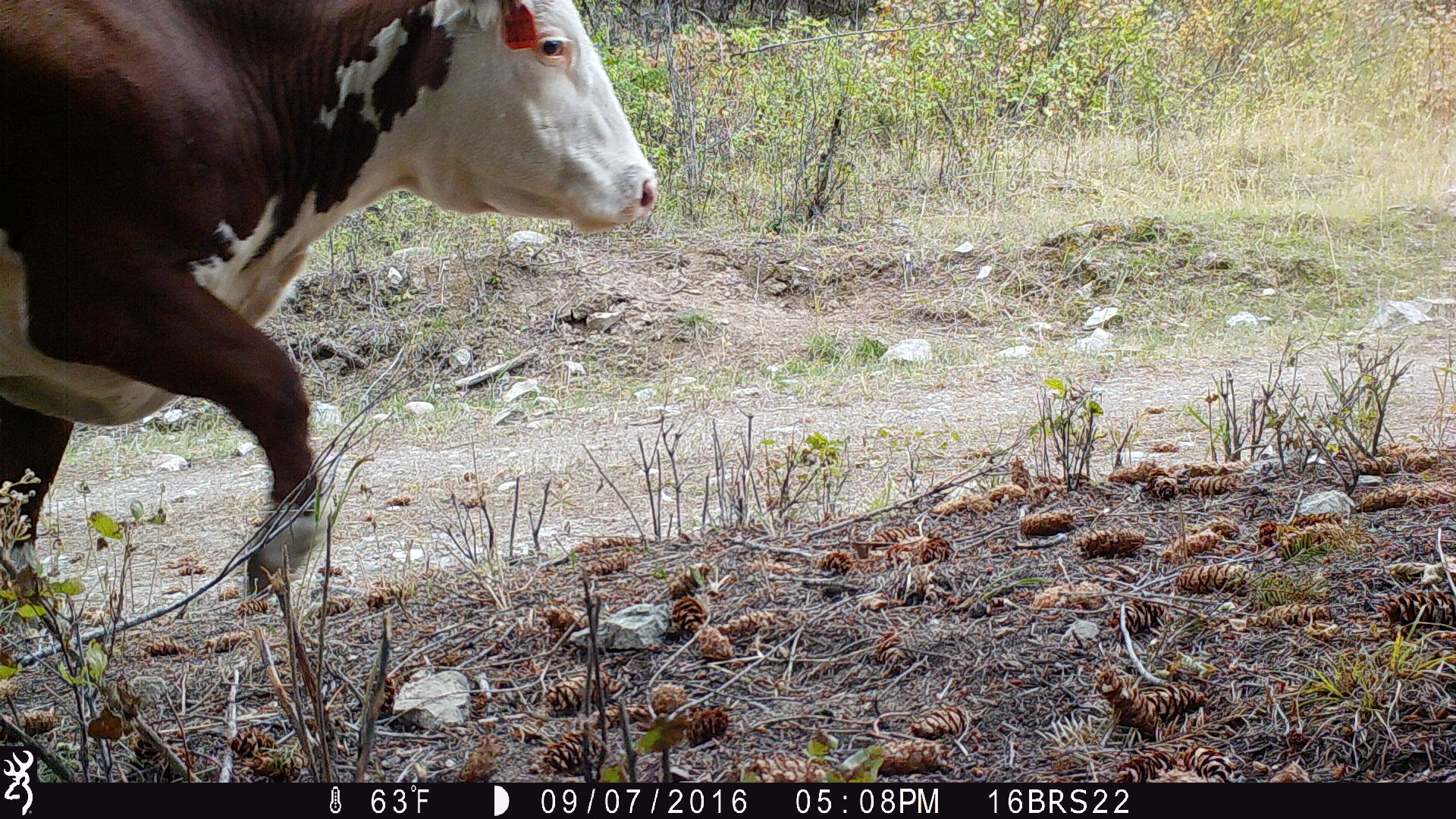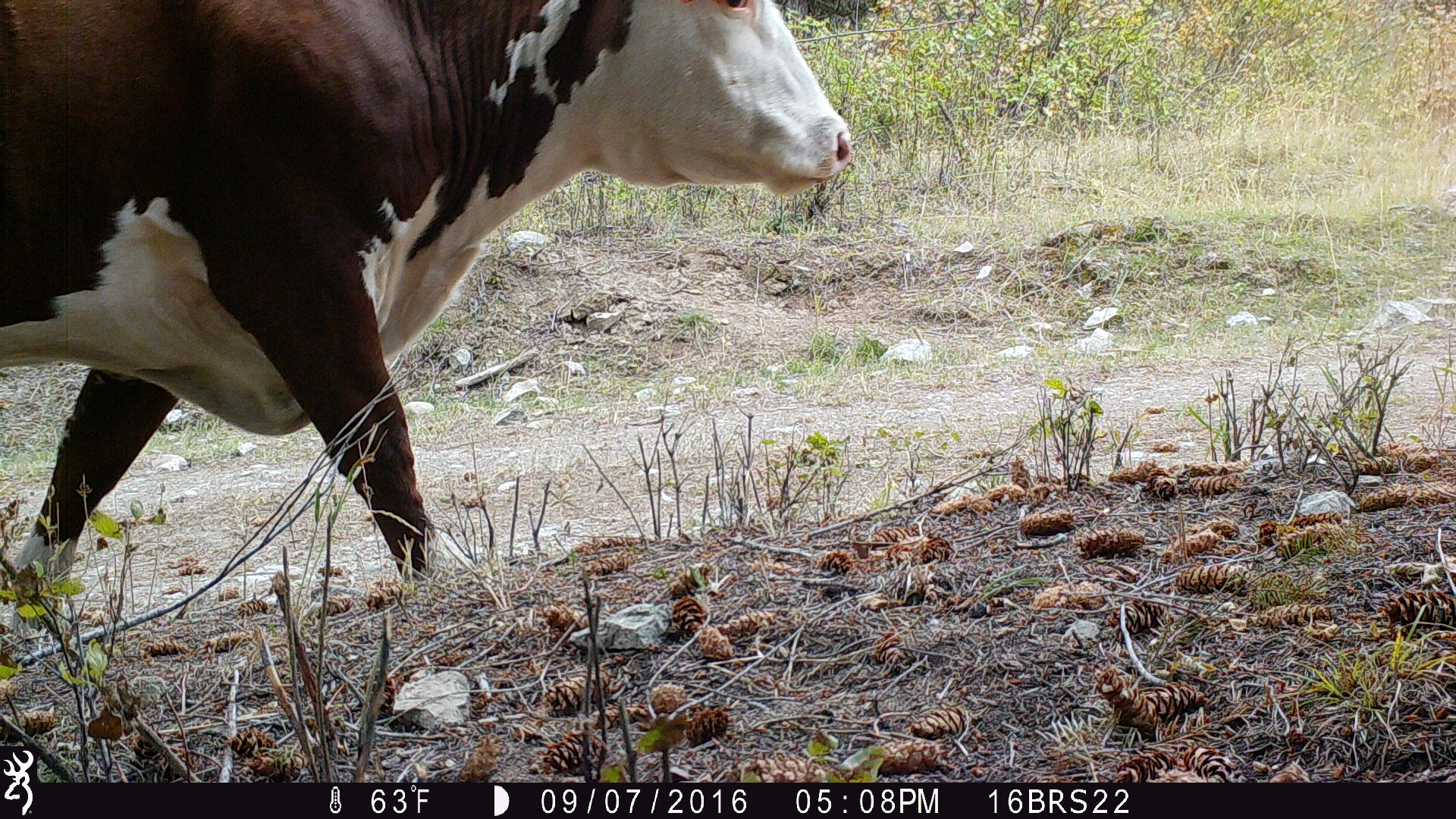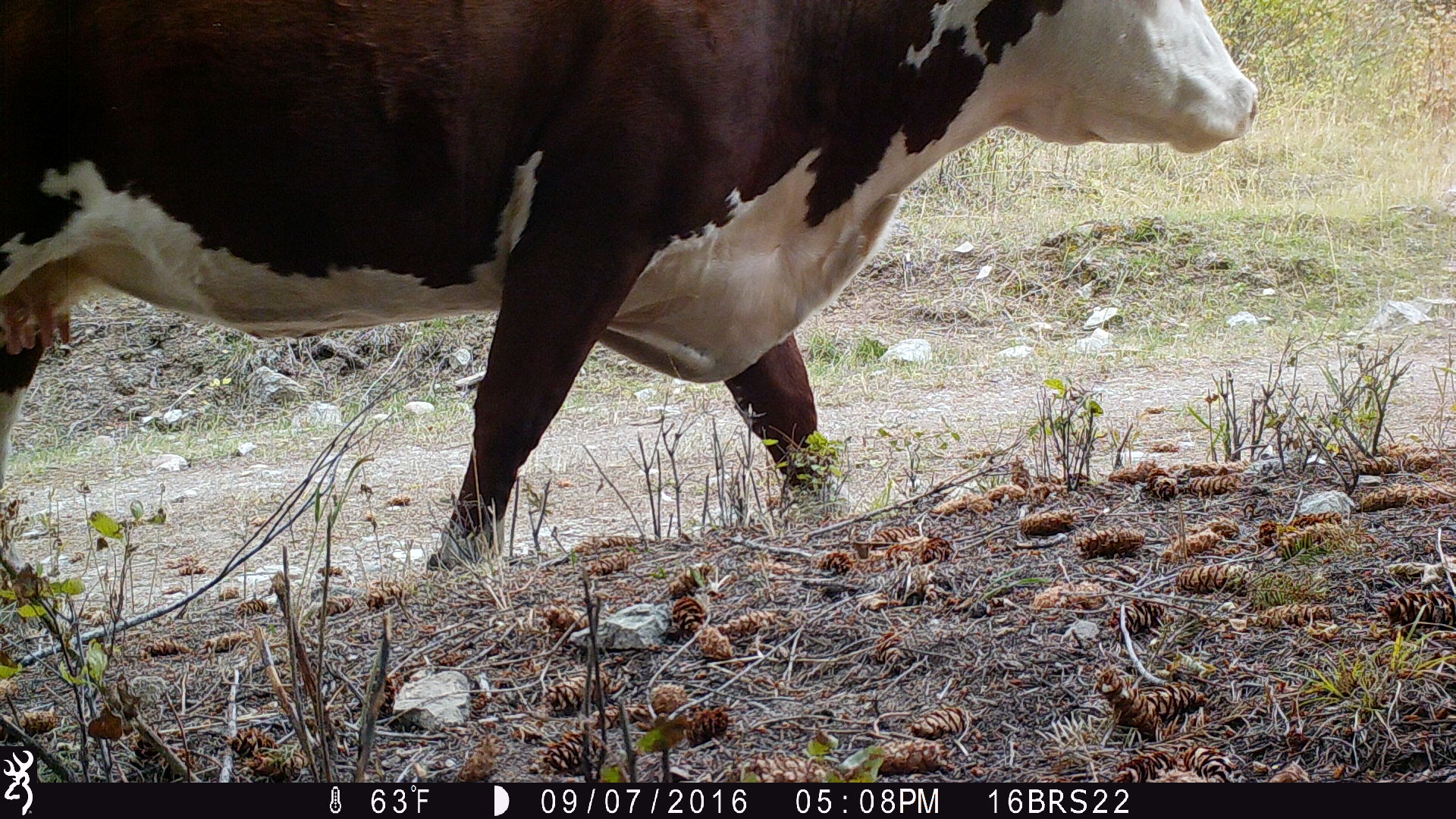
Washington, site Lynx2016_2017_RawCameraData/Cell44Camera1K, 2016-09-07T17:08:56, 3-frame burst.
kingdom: Animalia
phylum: Chordata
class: Mammalia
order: Artiodactyla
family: Bovidae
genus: Bos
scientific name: Bos taurus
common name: domestic cattle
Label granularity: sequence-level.